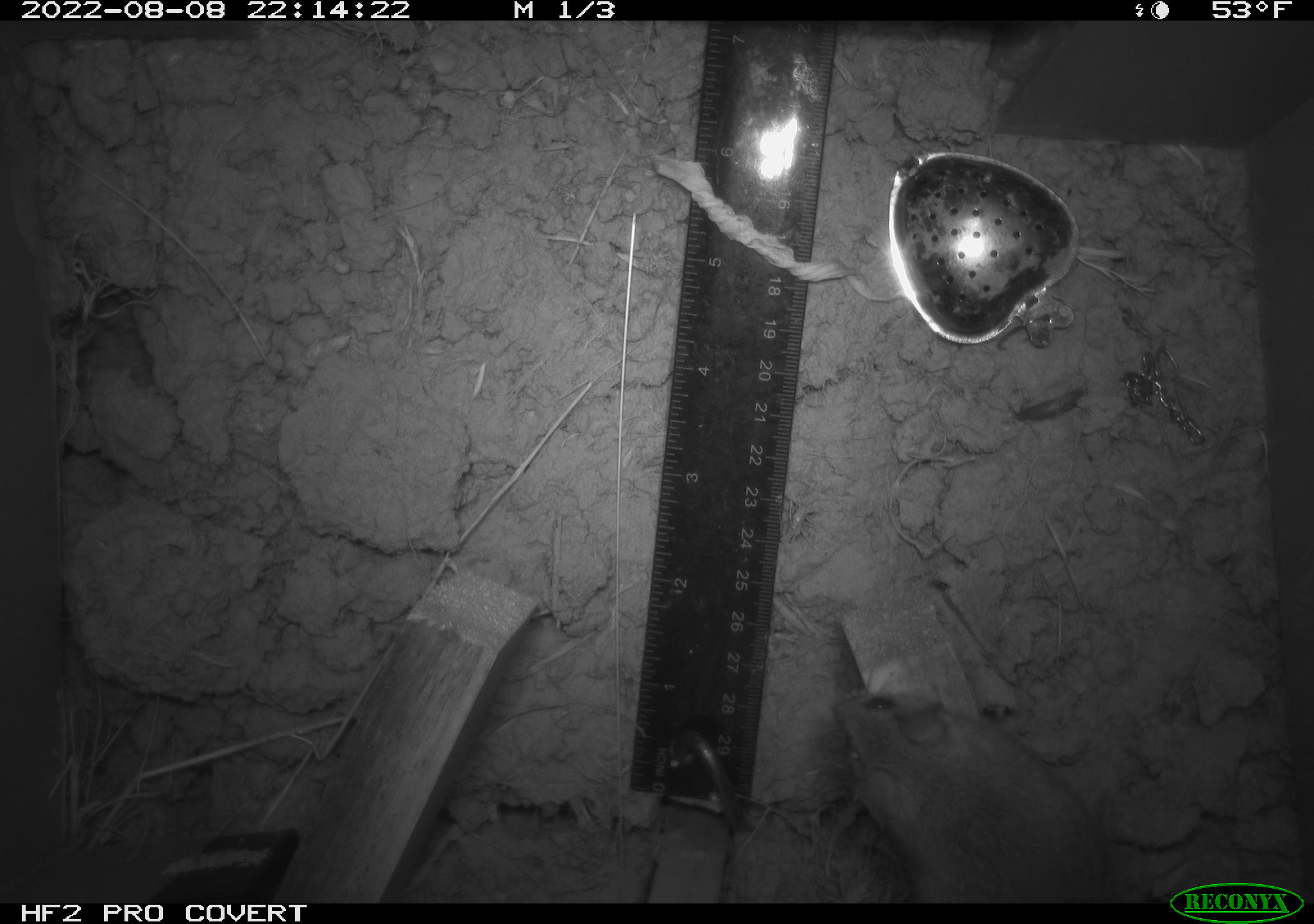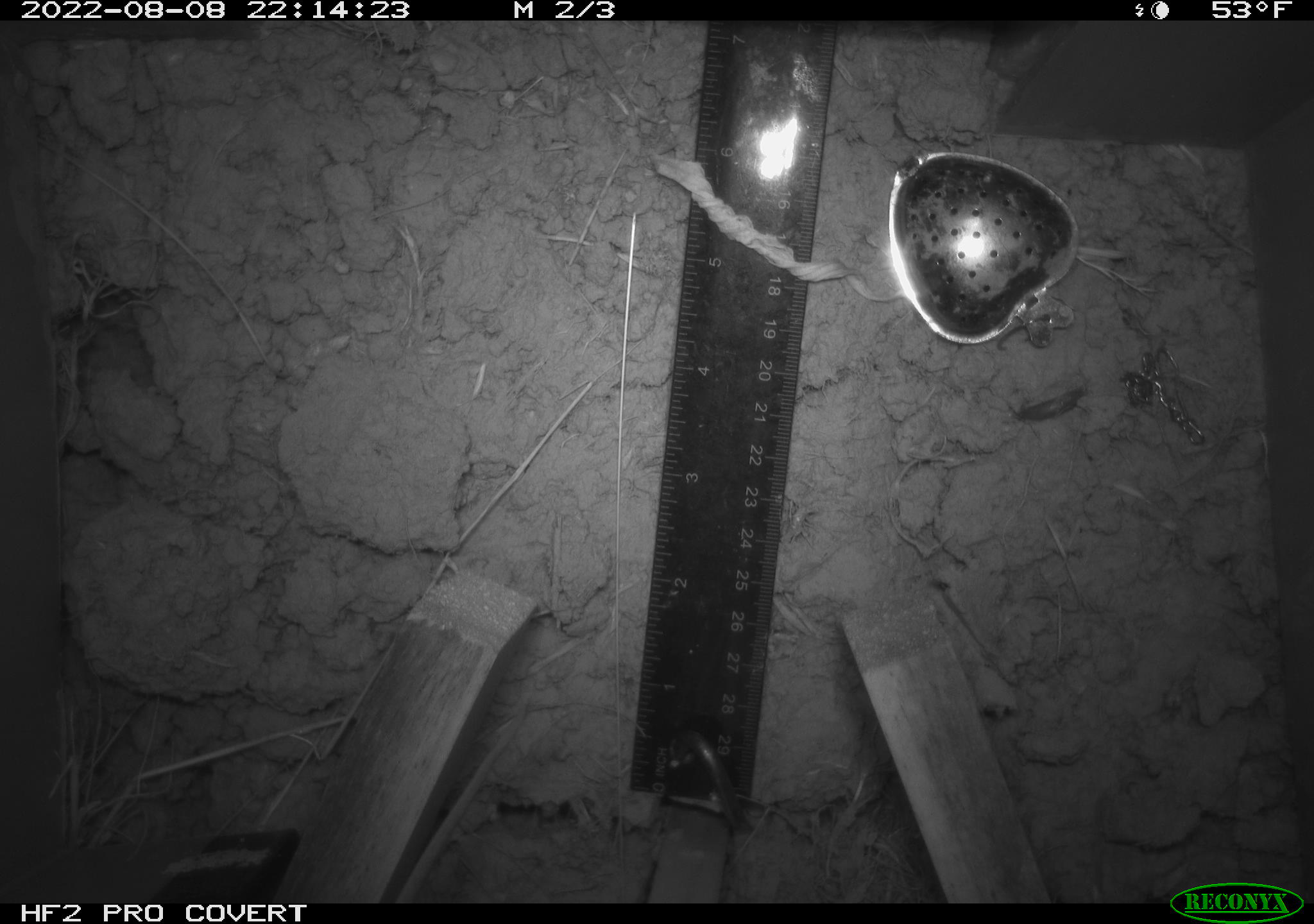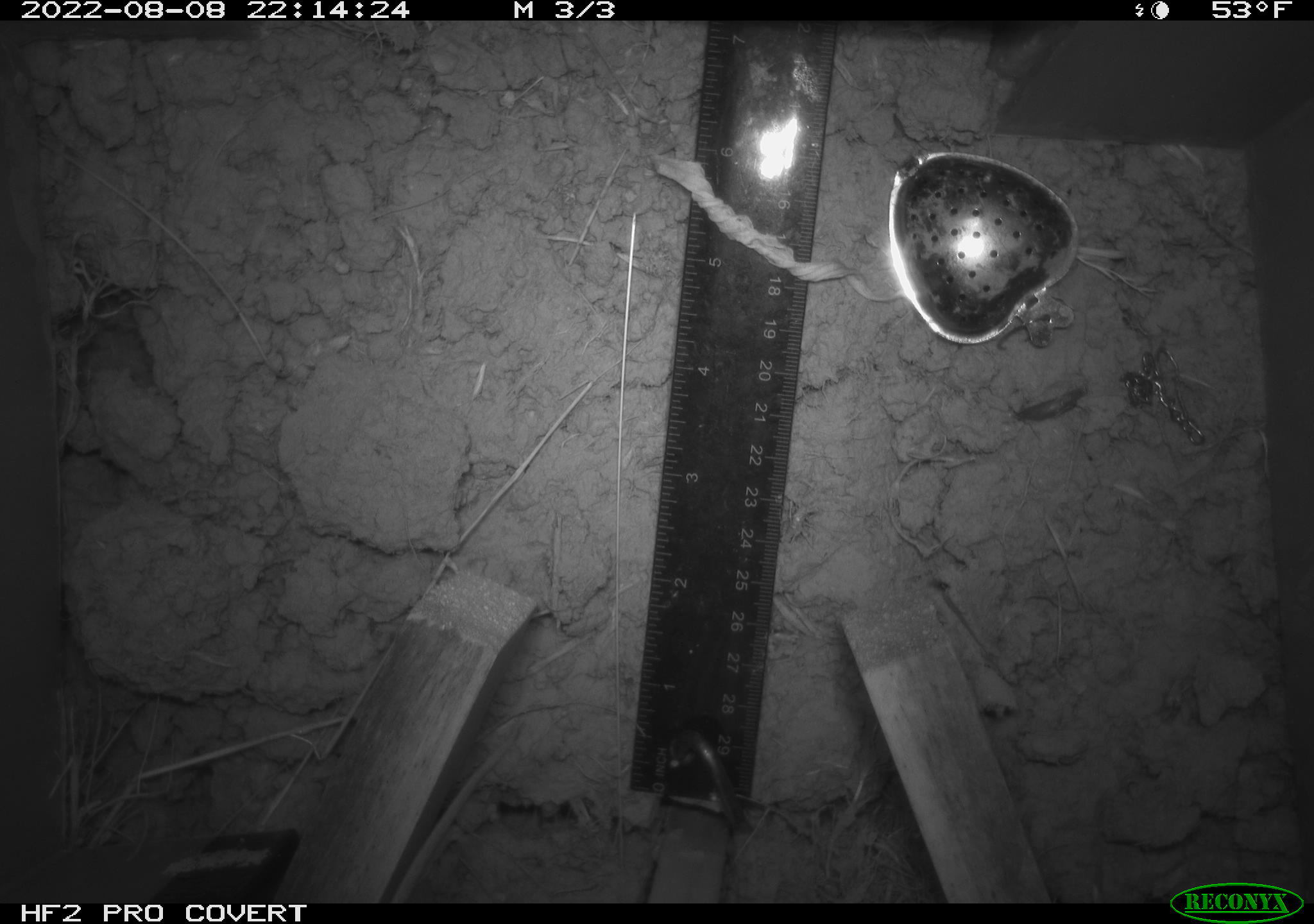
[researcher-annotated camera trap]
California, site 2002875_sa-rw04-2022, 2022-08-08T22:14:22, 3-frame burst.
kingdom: Animalia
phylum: Chordata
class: Mammalia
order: Rodentia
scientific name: Rodentia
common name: mouse species